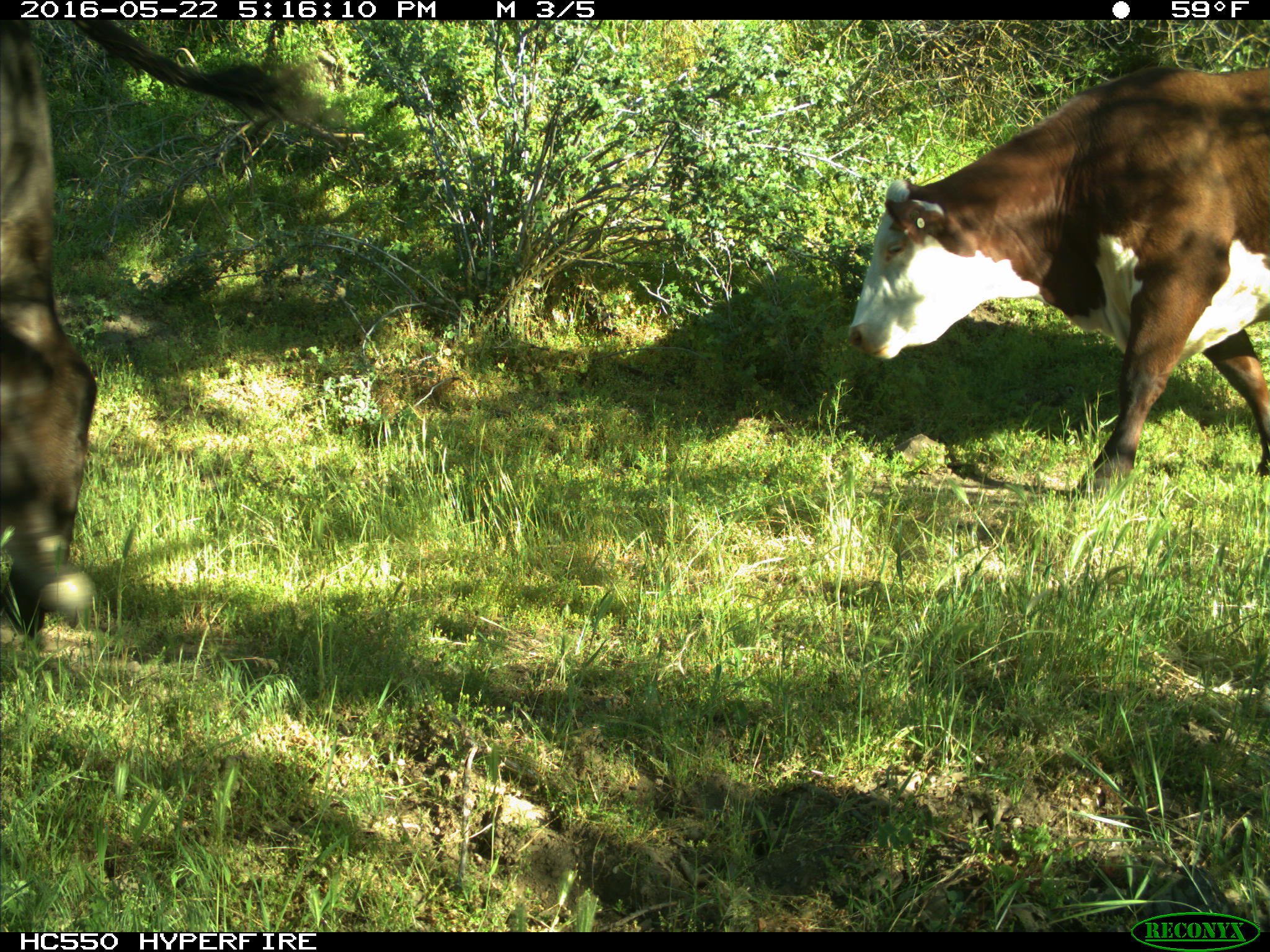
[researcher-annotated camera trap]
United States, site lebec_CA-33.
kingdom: Animalia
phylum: Chordata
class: Mammalia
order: Artiodactyla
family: Bovidae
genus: Bos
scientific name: Bos taurus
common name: domestic cow